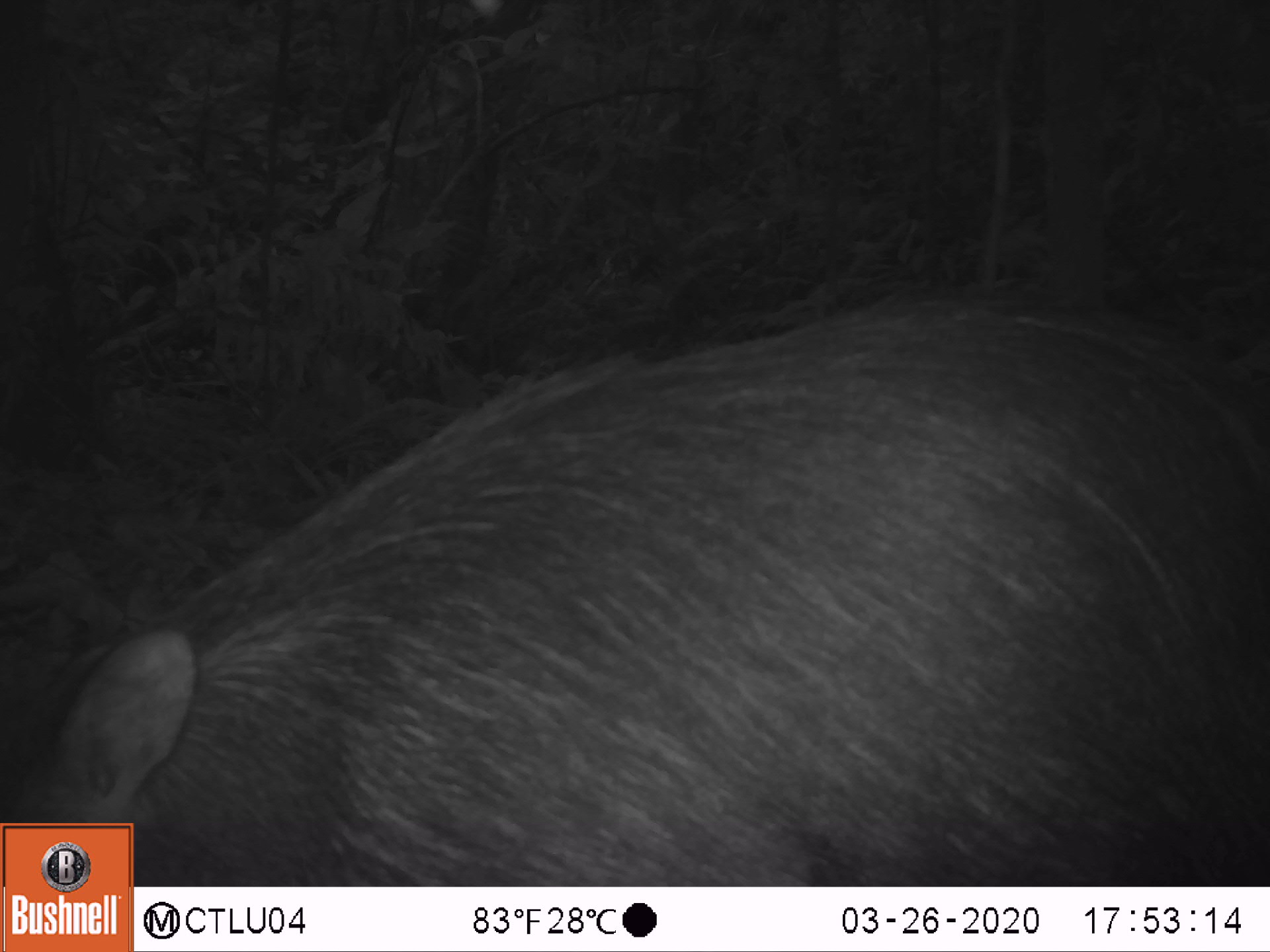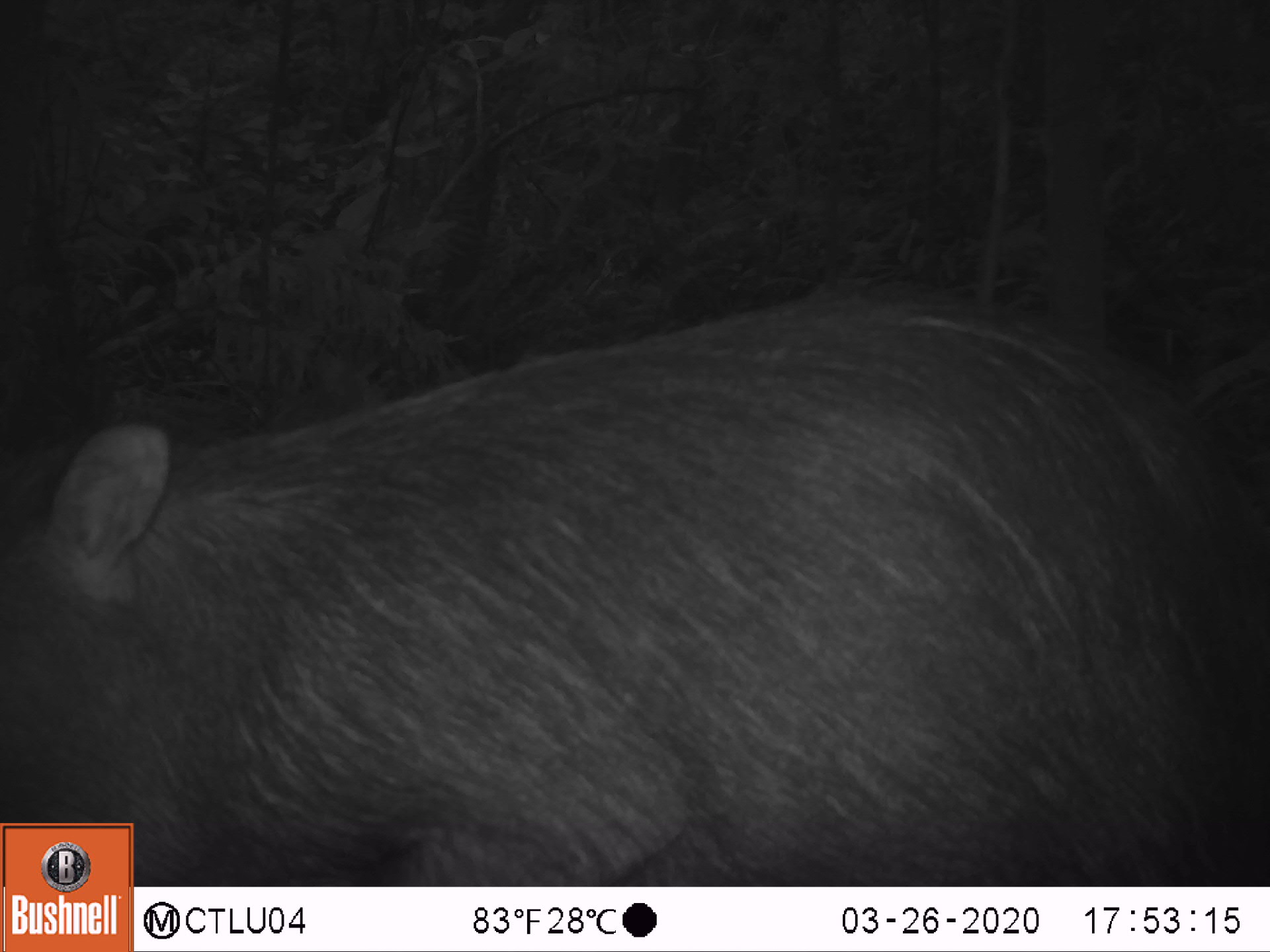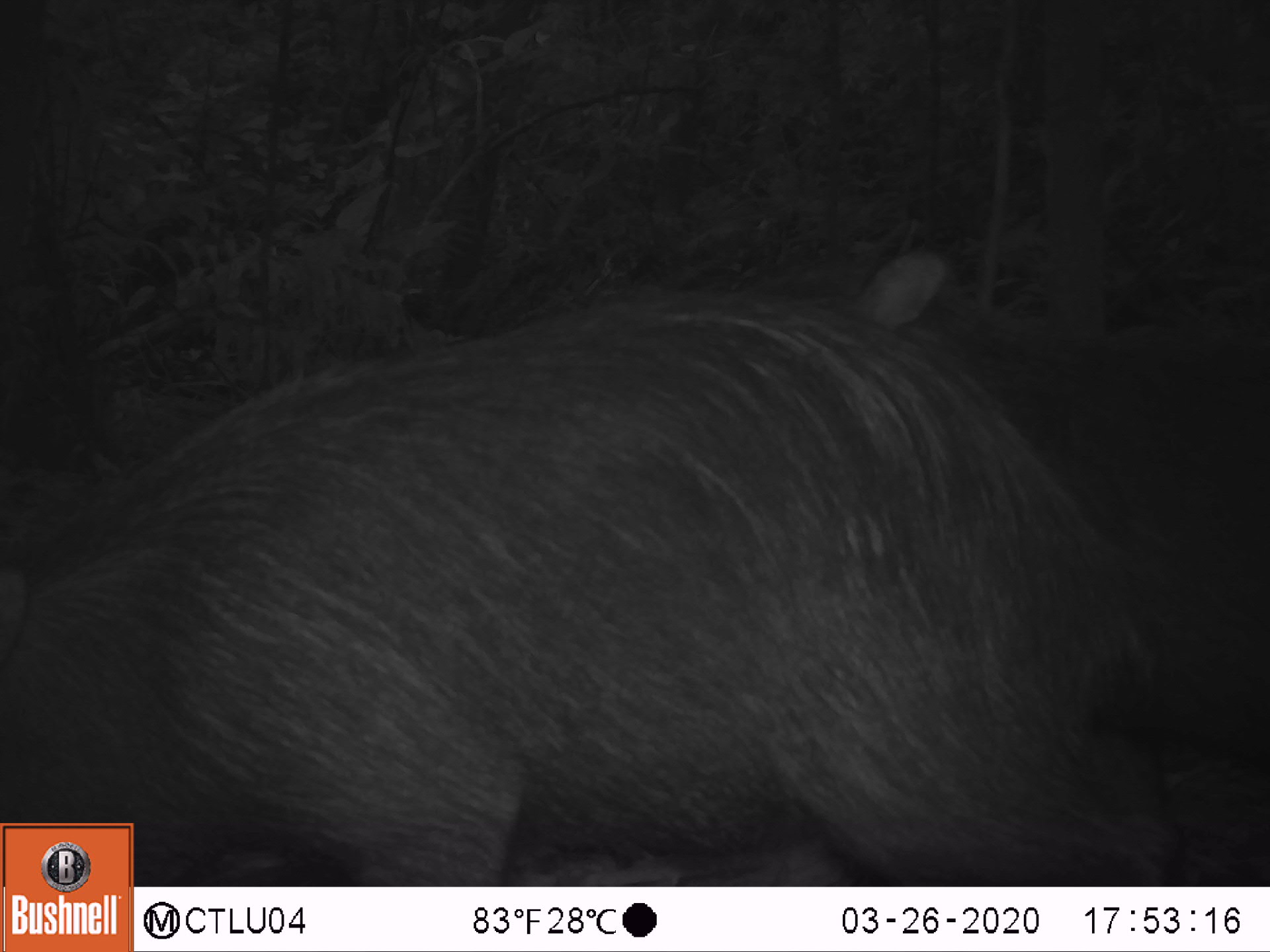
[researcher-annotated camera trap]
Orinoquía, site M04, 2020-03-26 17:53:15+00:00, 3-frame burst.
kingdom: Animalia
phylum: Chordata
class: Mammalia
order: Artiodactyla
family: Tayassuidae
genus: Pecari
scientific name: Pecari tajacu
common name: collared peccary